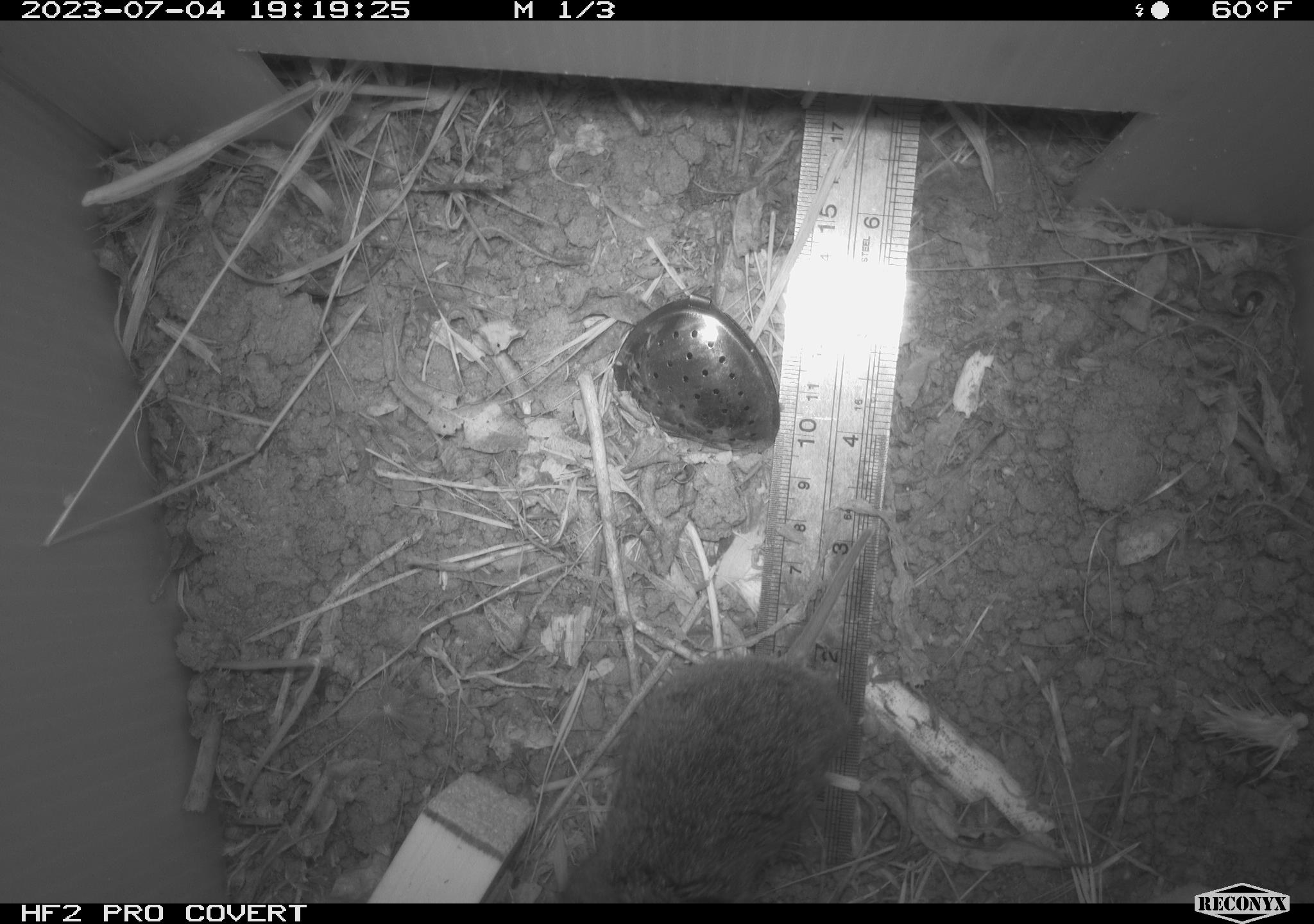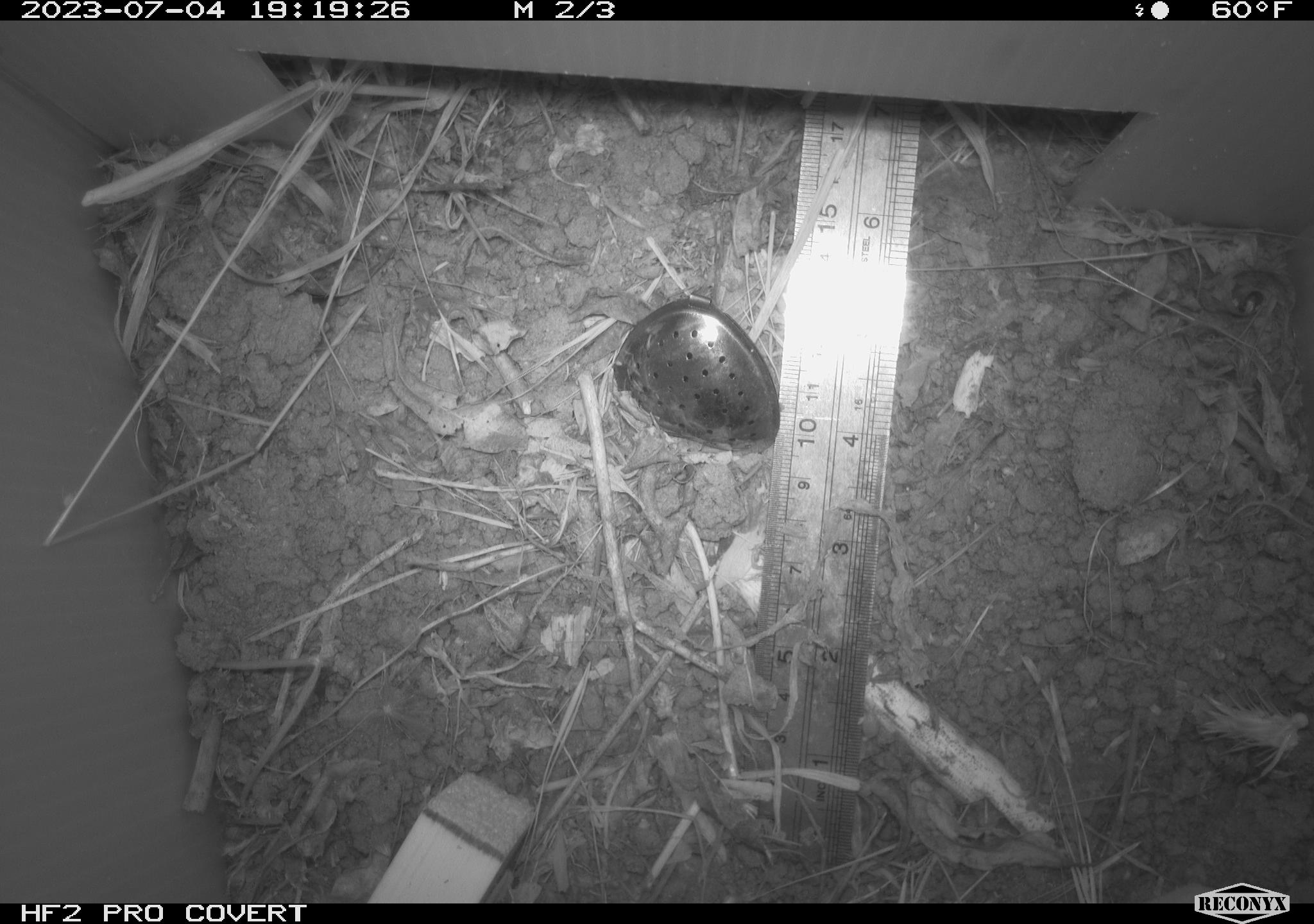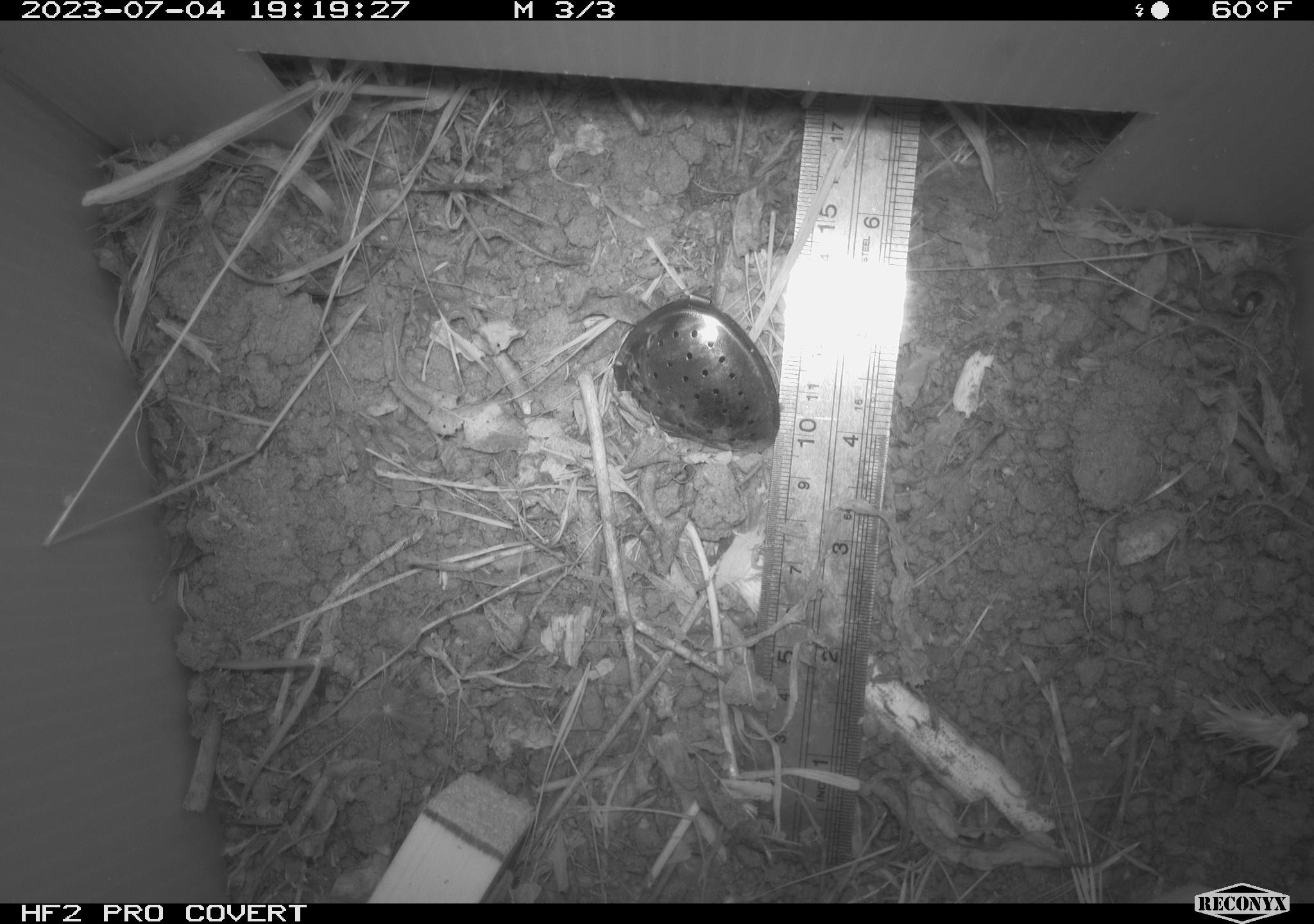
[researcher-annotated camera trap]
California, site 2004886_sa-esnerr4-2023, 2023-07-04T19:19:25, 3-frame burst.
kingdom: Animalia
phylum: Chordata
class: Mammalia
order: Rodentia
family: Cricetidae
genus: Microtus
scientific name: Microtus californicus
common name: california vole